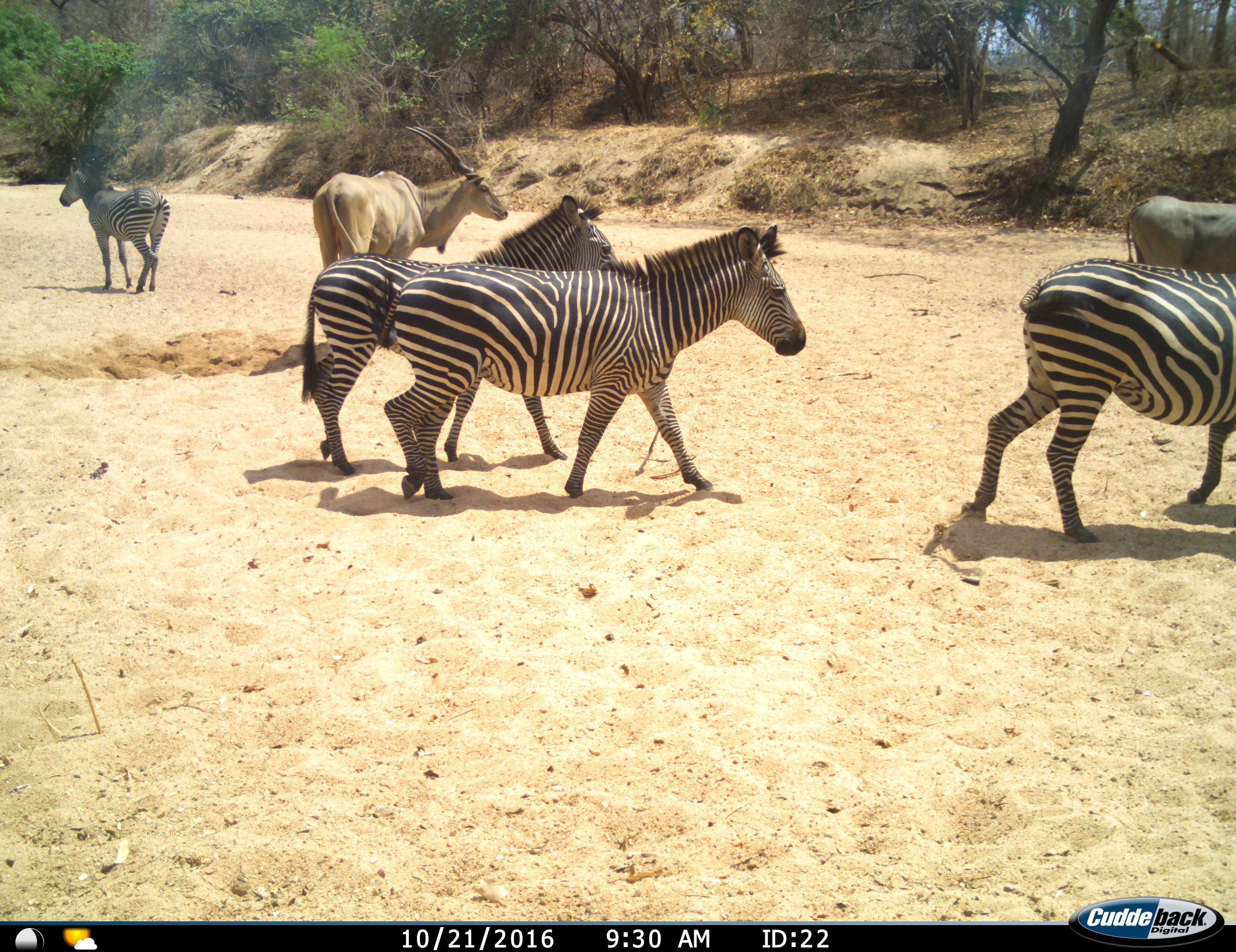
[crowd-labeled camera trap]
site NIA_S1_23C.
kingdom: Animalia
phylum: Chordata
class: Mammalia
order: Artiodactyla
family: Bovidae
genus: Tragelaphus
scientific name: Tragelaphus oryx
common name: eland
Eland (Tragelaphus oryx), count 2. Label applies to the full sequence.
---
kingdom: Animalia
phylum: Chordata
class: Mammalia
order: Perissodactyla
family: Equidae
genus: Equus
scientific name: Equus quagga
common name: plains zebra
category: zebraplains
Zebraplains (plains zebra) (Equus quagga), count 4. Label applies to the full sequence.